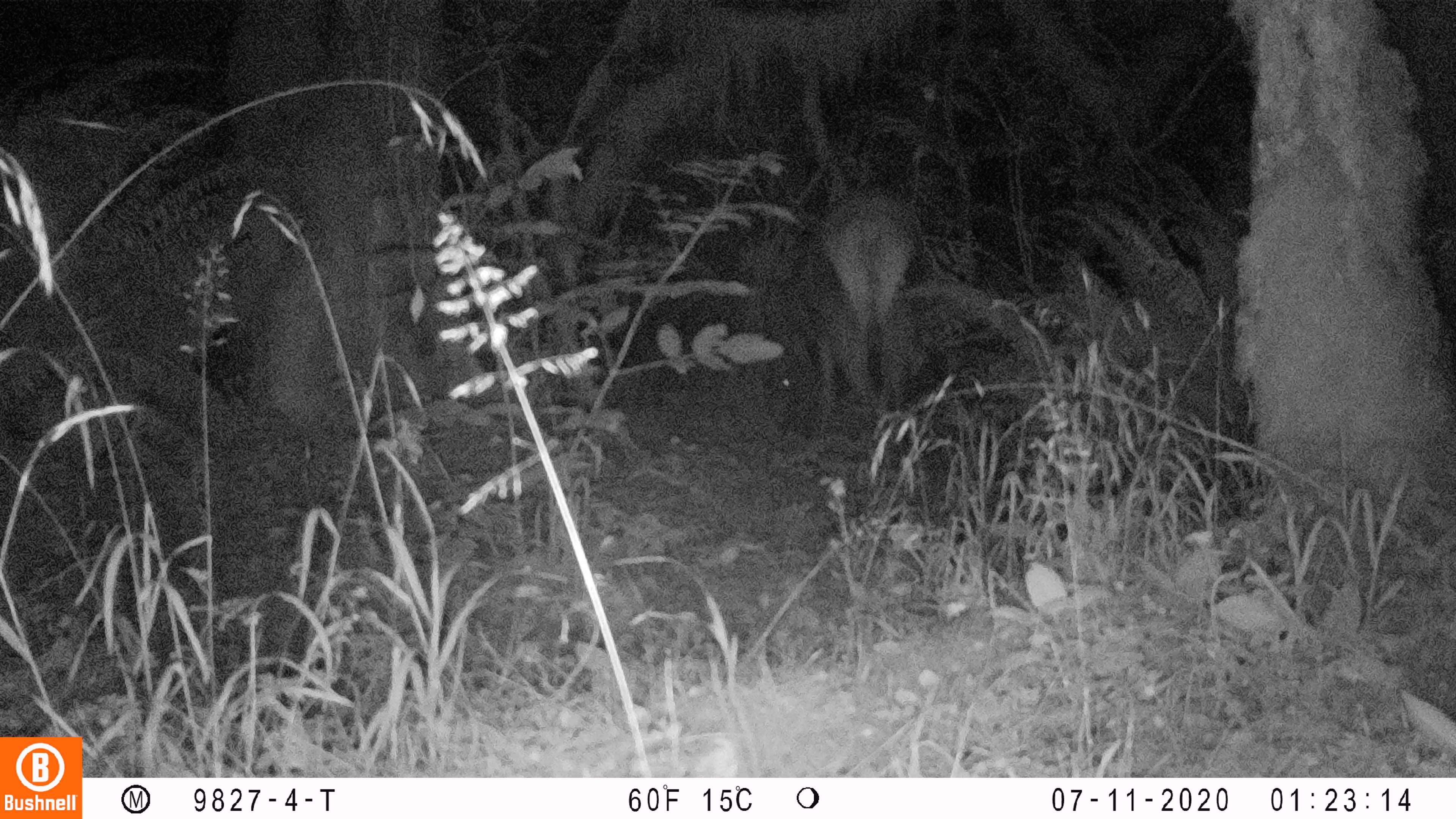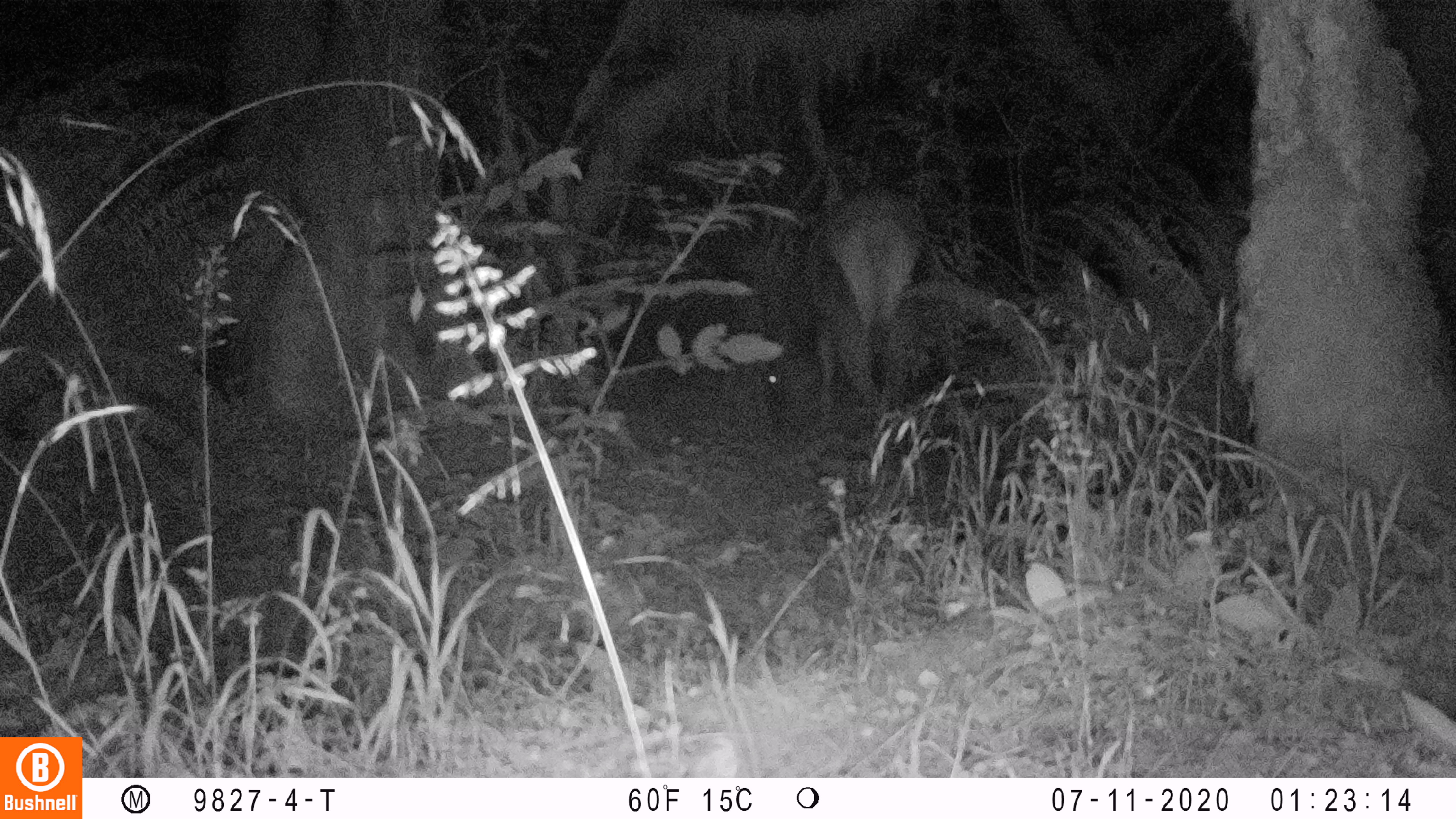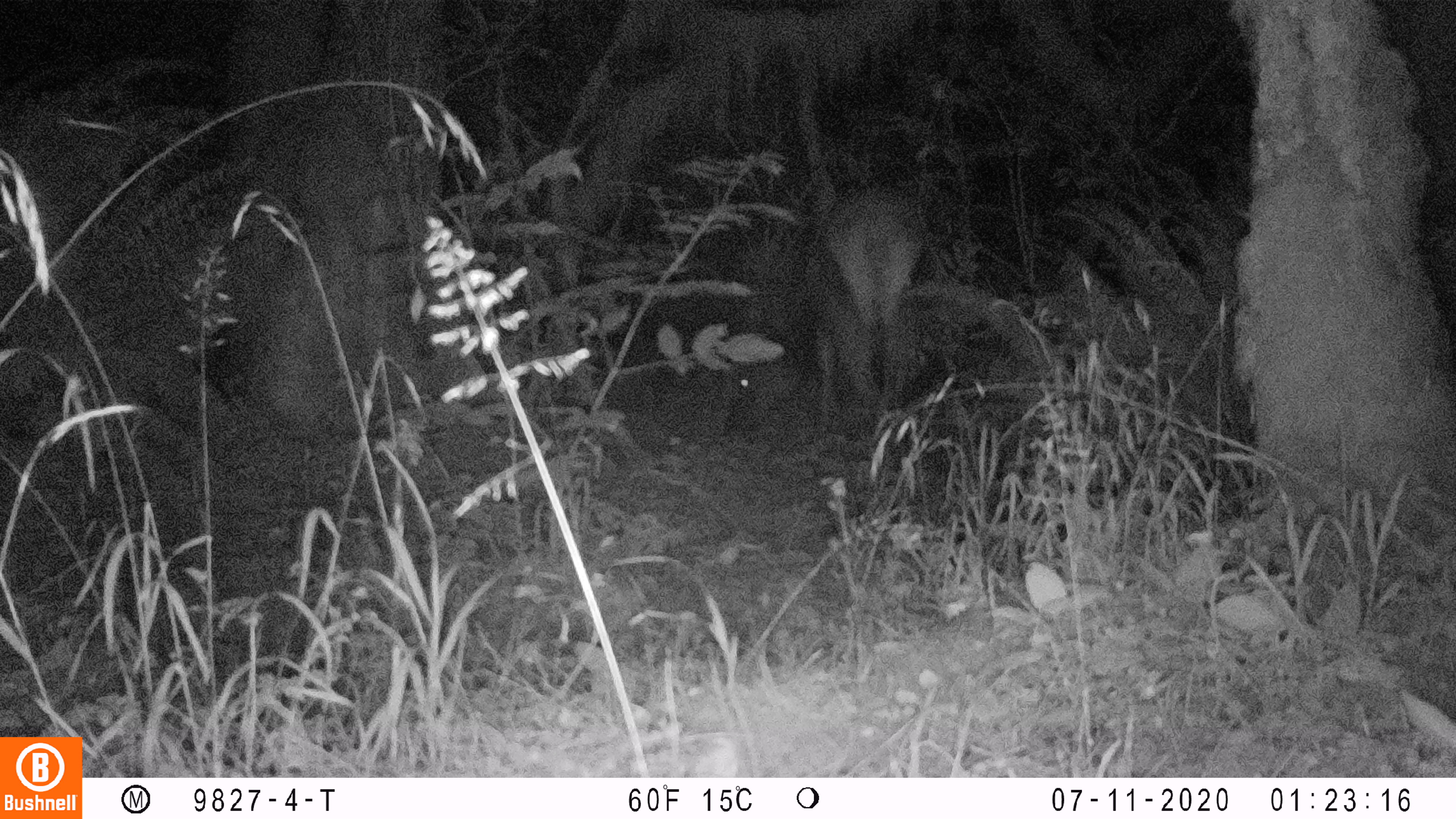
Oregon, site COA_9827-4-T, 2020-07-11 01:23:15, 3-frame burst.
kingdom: Animalia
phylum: Chordata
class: Mammalia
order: Artiodactyla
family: Cervidae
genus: Cervus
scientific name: Cervus canadensis roosevelti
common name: roosevelt elk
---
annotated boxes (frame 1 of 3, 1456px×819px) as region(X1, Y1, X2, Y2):
roosevelt elk: region(755, 183, 935, 452)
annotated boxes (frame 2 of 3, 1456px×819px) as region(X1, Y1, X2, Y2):
roosevelt elk: region(747, 179, 937, 448)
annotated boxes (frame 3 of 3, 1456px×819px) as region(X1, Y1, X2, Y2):
roosevelt elk: region(717, 169, 935, 452)